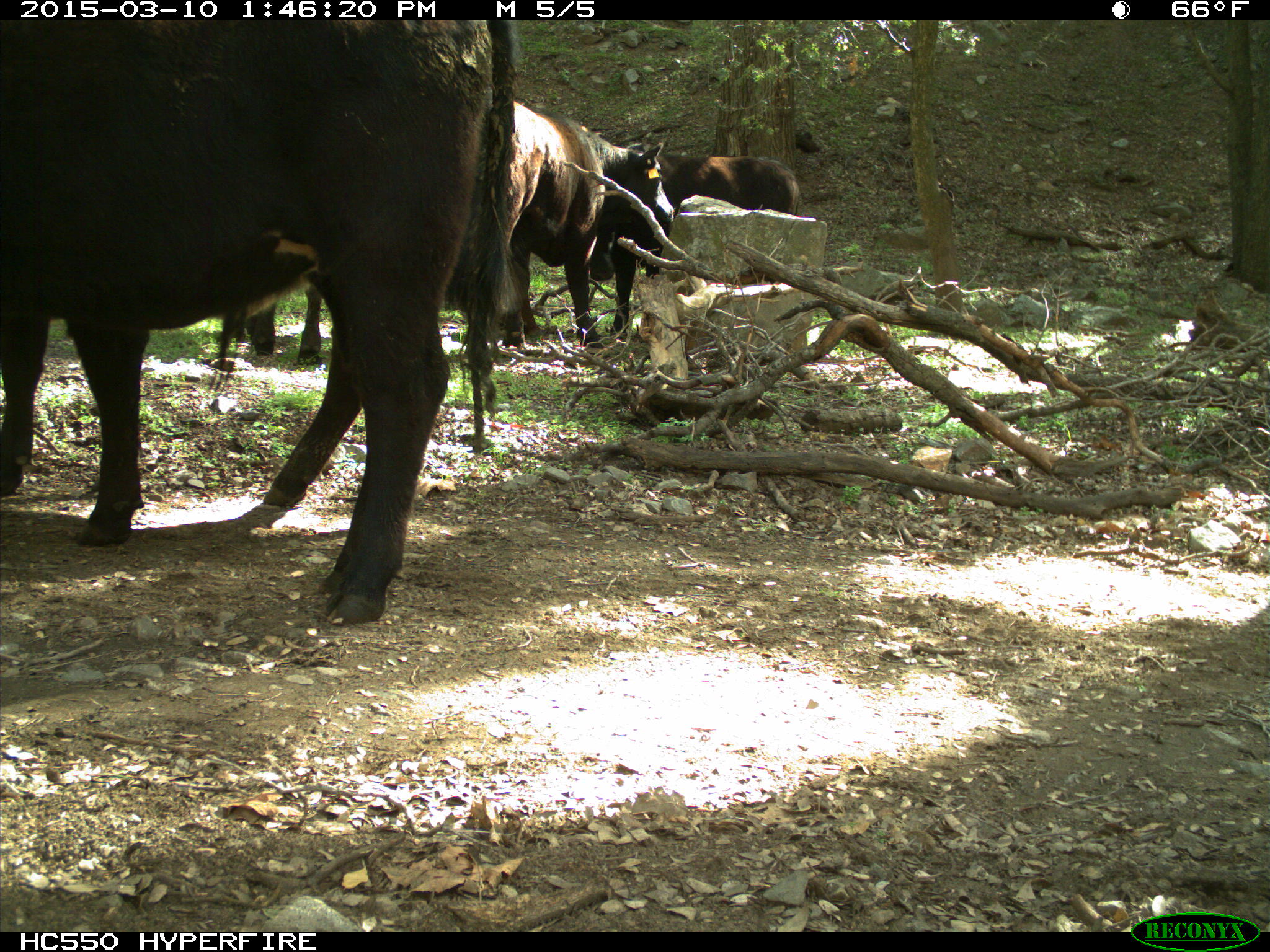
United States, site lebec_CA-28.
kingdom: Animalia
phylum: Chordata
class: Mammalia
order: Artiodactyla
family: Bovidae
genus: Bos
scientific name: Bos taurus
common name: domestic cow